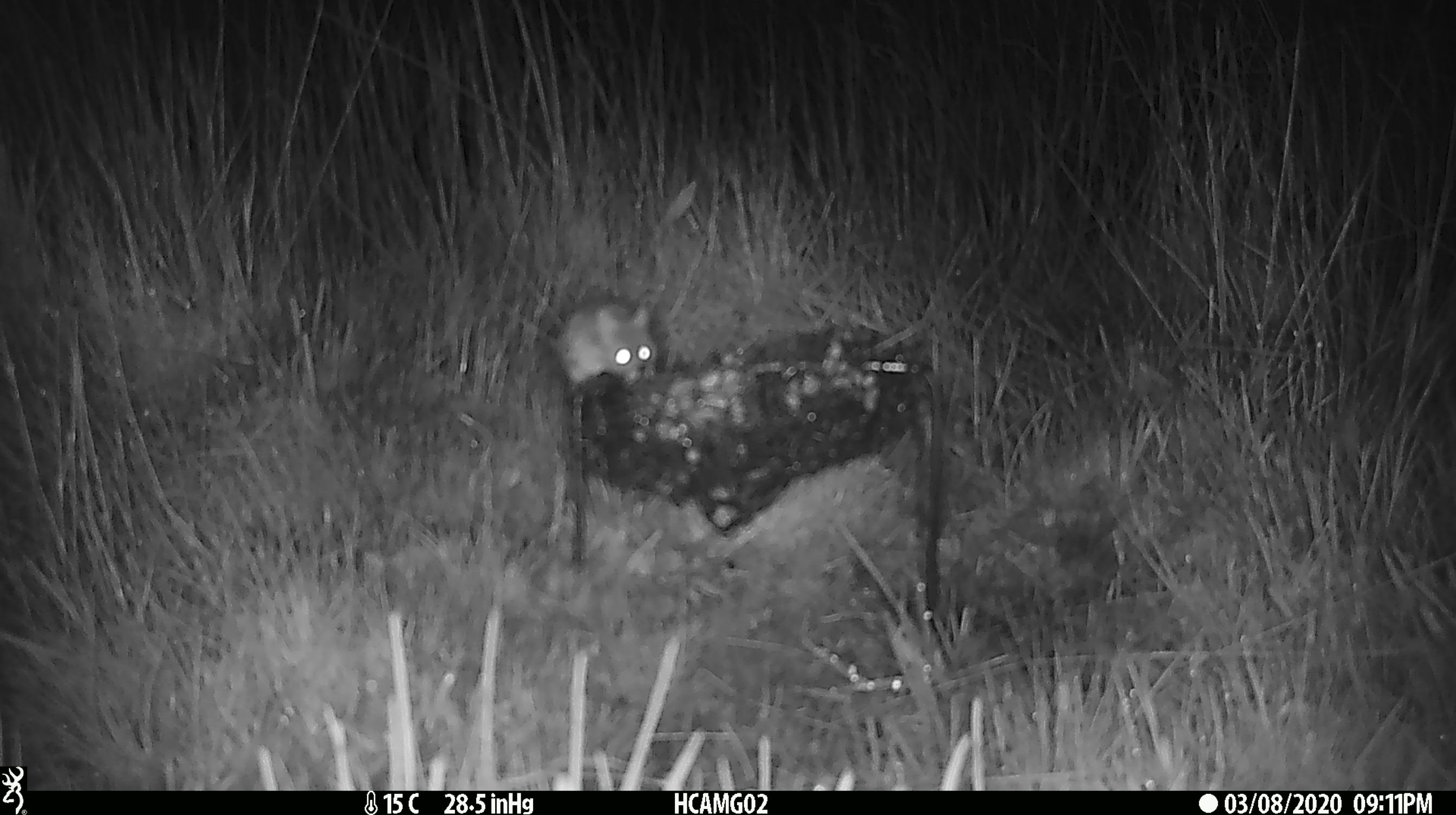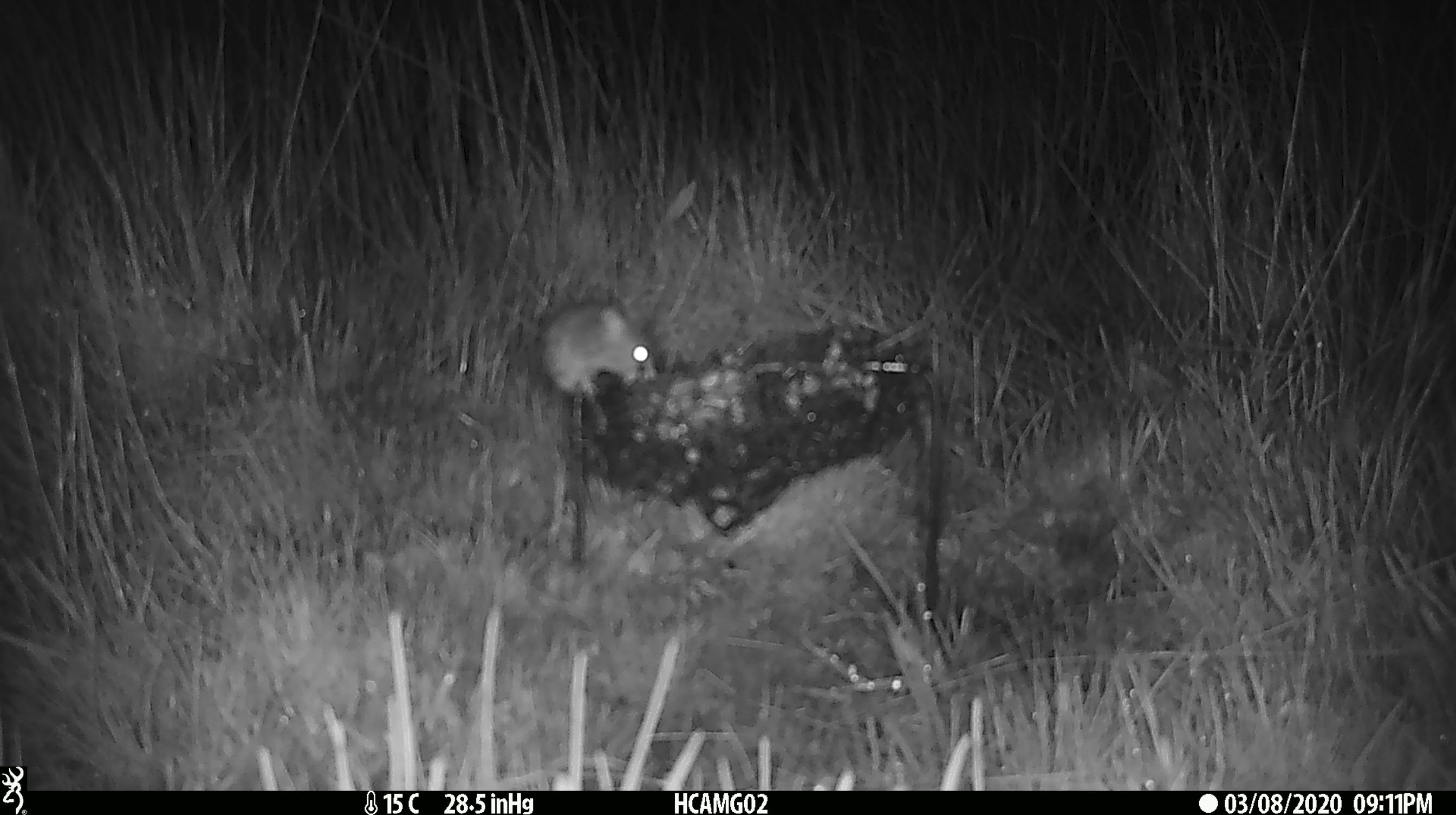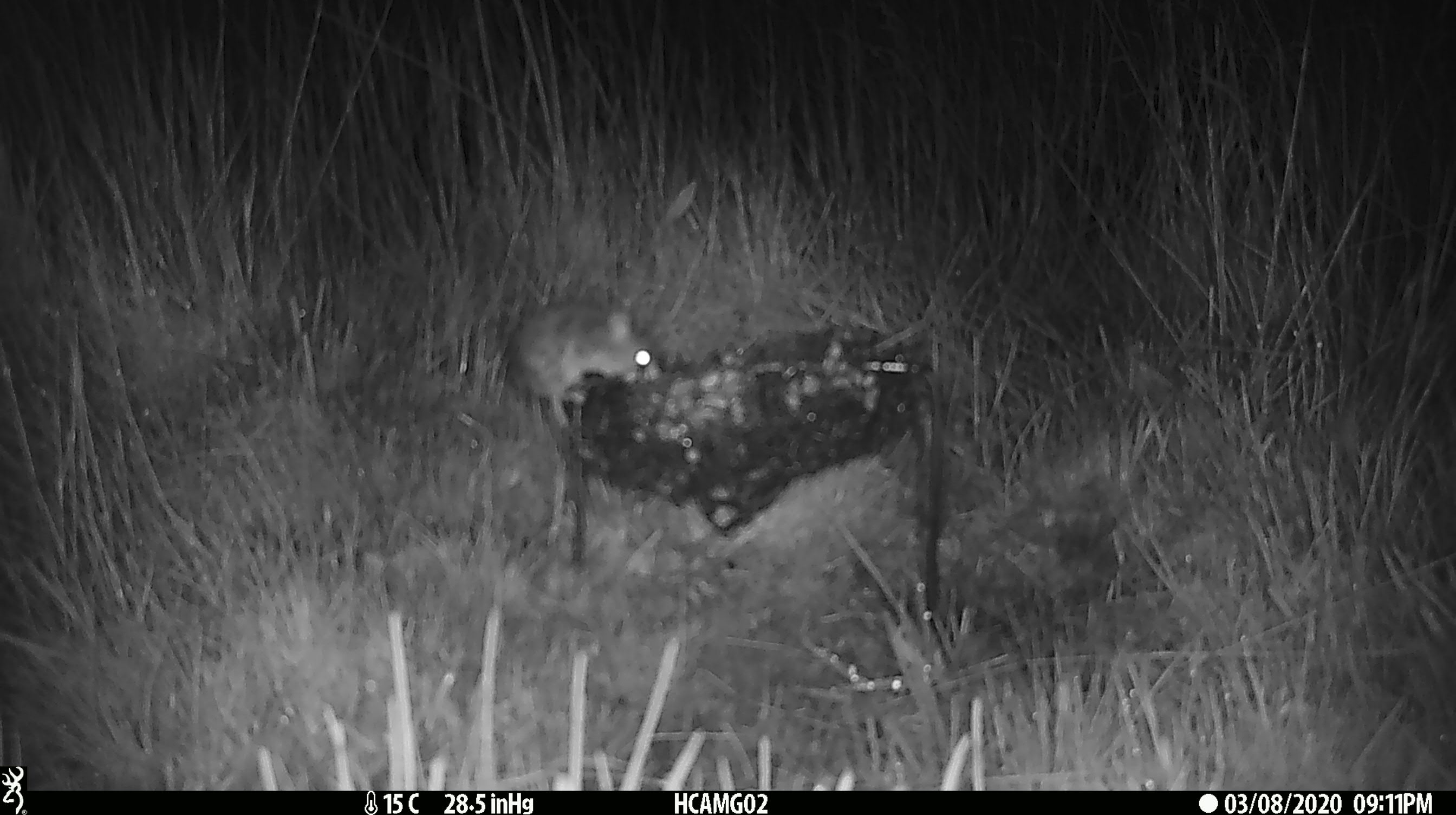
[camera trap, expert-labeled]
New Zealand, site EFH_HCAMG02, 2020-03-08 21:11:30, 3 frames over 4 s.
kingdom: Animalia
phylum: Chordata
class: Mammalia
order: Rodentia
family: Muridae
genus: Mus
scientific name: Mus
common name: mouse